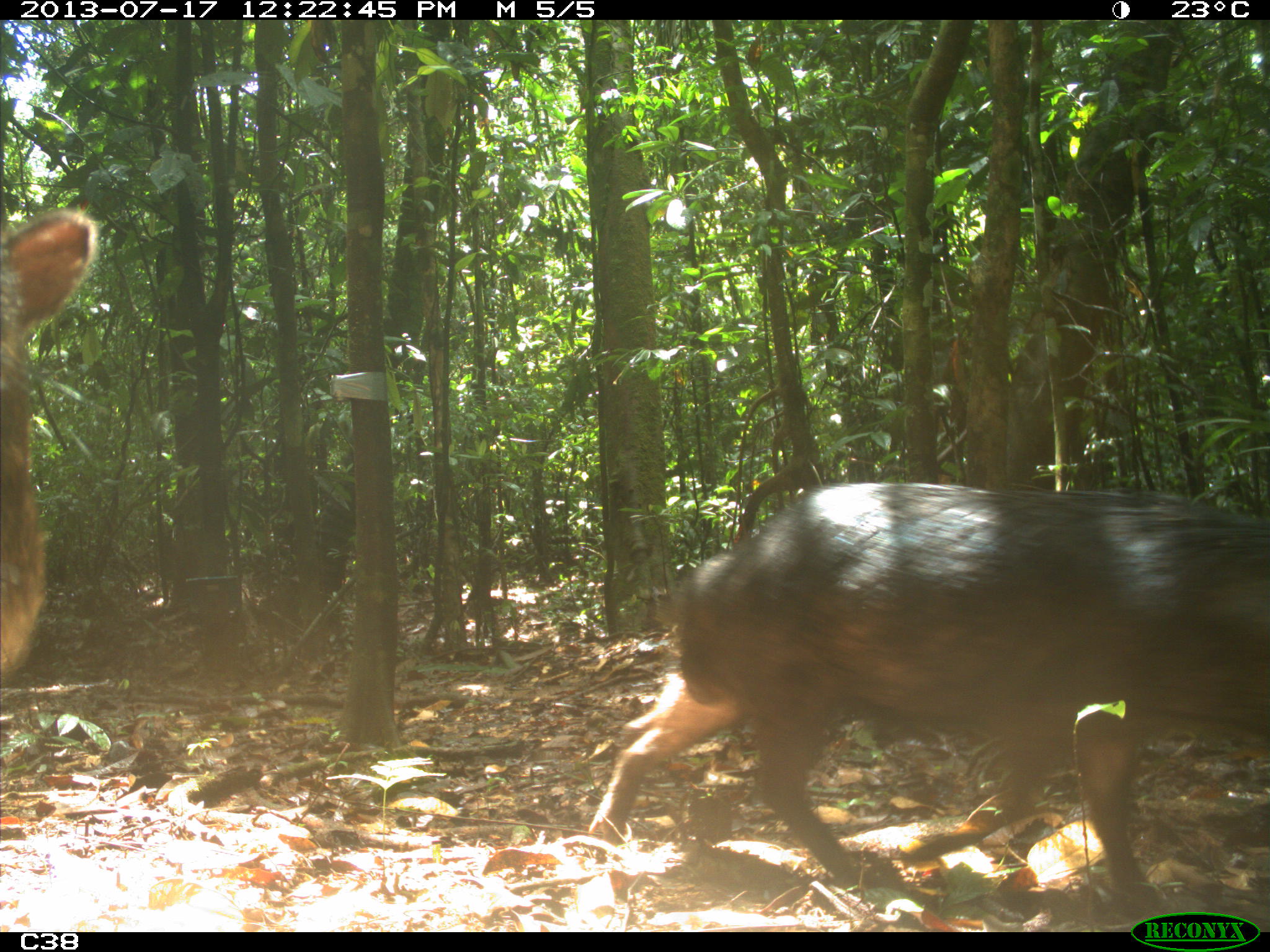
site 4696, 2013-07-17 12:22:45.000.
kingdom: Animalia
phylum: Chordata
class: Mammalia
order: Artiodactyla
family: Tayassuidae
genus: Tayassu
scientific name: Tayassu pecari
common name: white-lipped peccary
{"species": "Tayassu pecari (white-lipped peccary)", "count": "9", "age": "adult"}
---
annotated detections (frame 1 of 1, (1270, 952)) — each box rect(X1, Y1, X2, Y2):
tayassu pecari: rect(587, 480, 1270, 907); rect(0, 208, 96, 682)